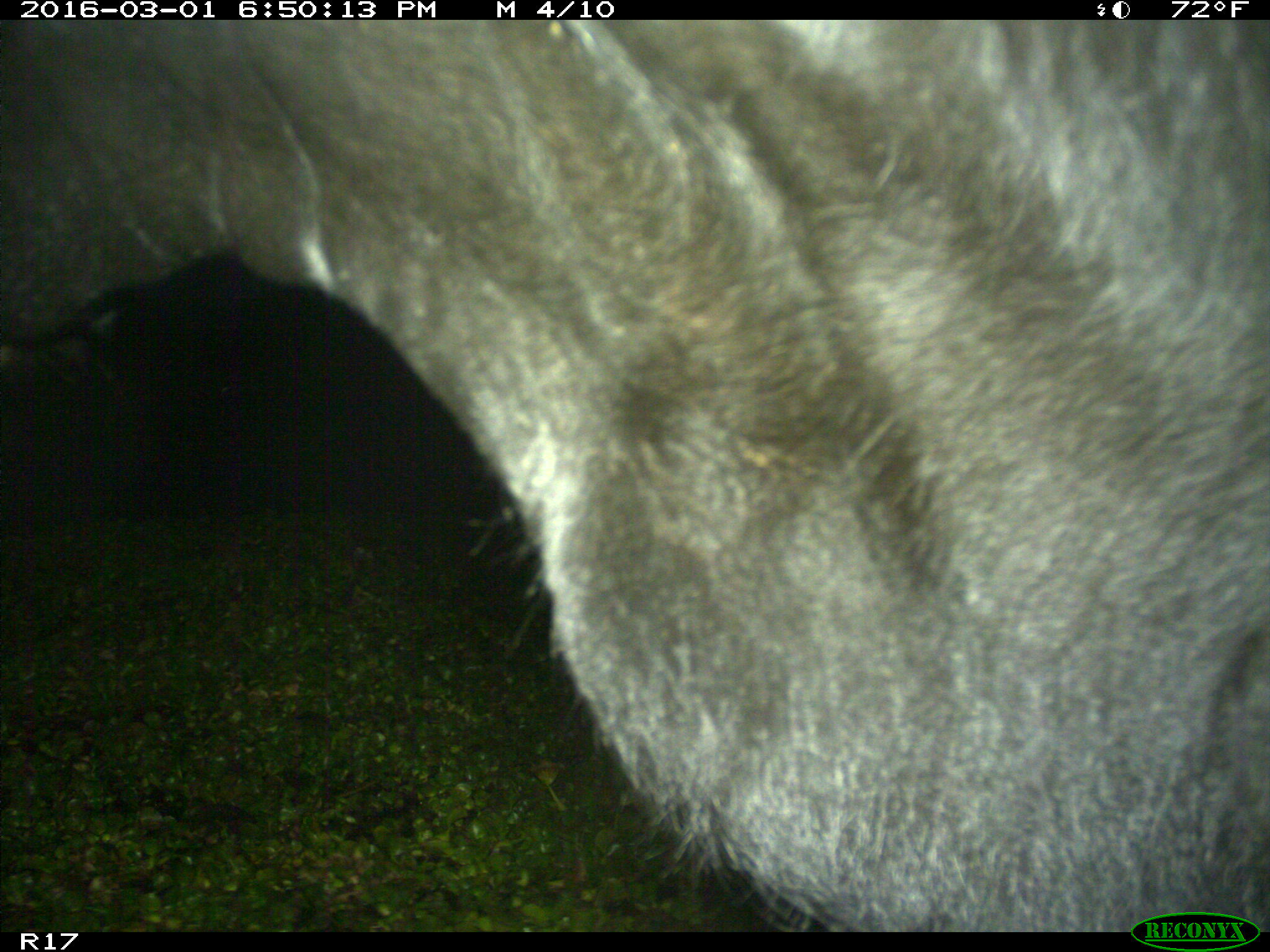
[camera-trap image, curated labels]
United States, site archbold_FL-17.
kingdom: Animalia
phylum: Chordata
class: Mammalia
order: Artiodactyla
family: Bovidae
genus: Bos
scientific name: Bos taurus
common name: domestic cow